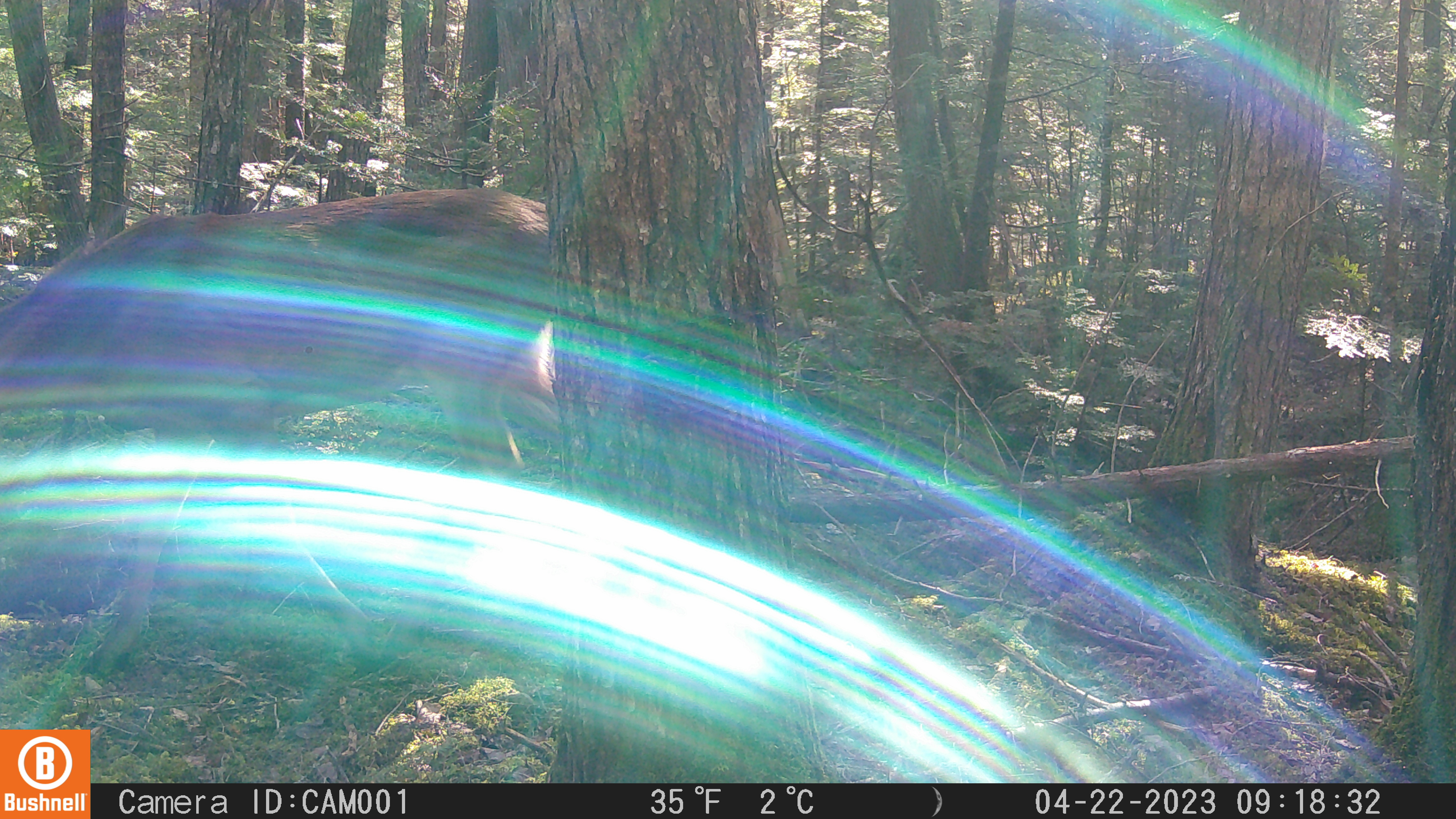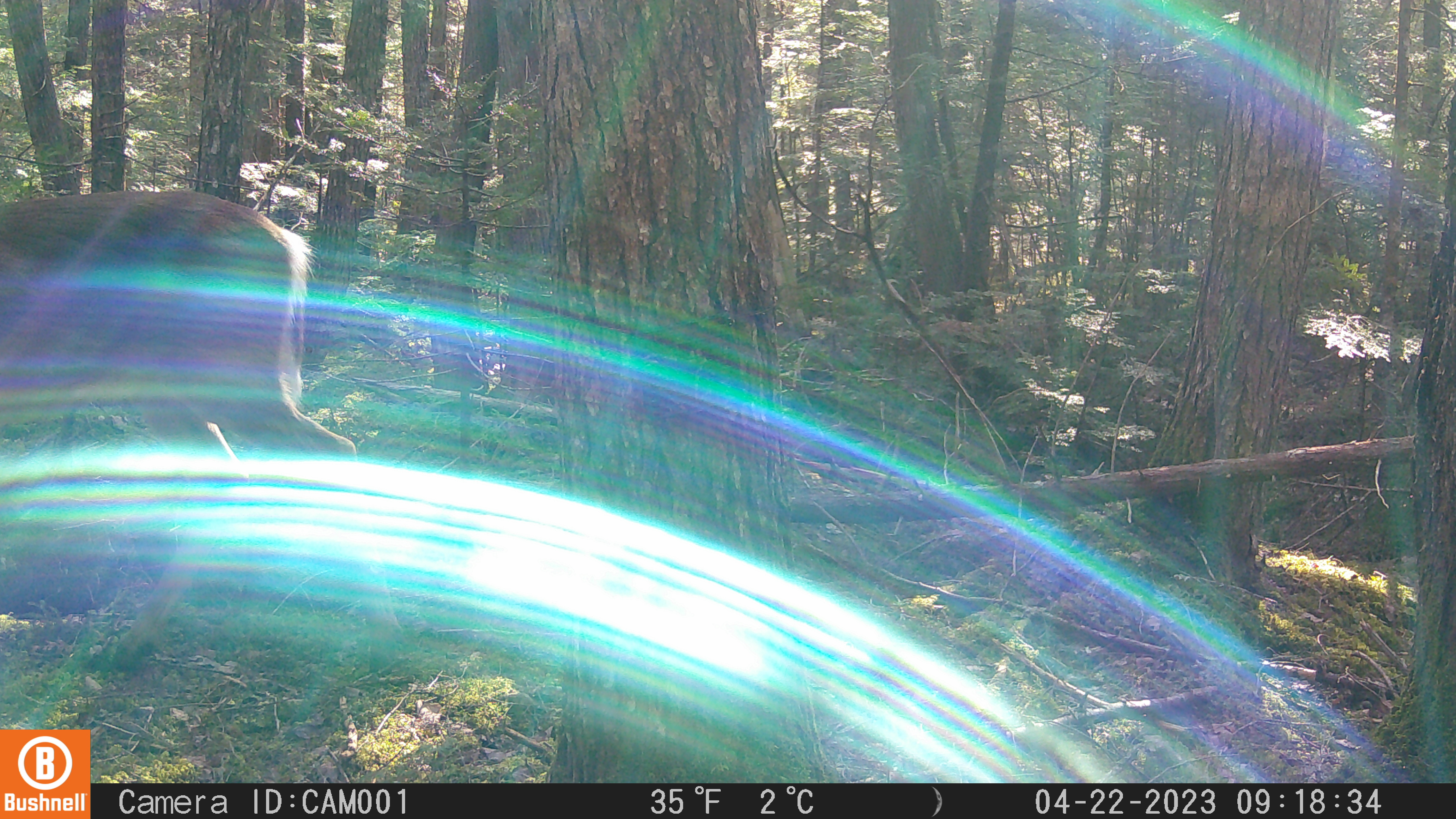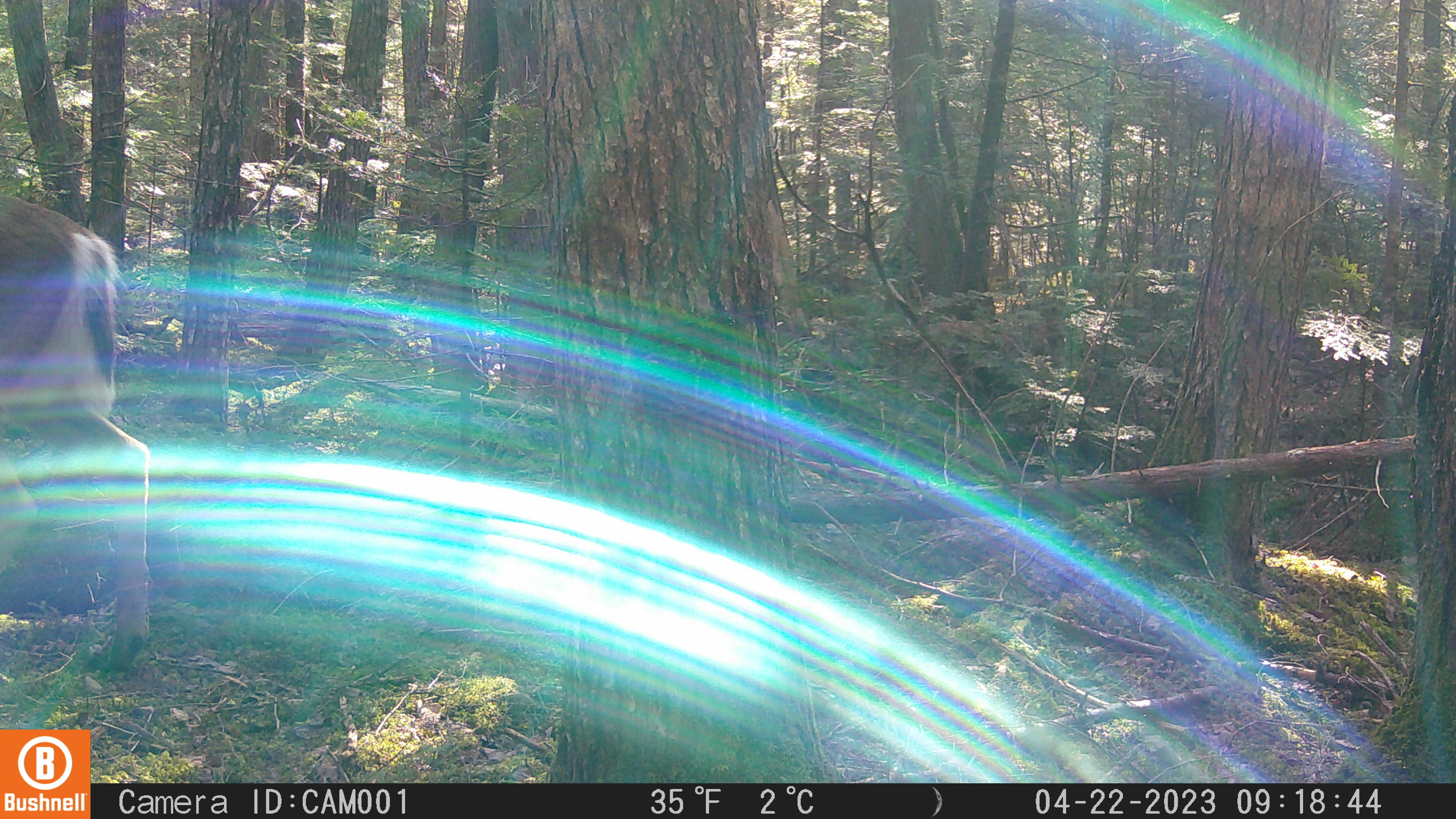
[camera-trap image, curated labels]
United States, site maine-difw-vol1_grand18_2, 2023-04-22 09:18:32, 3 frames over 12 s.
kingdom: Animalia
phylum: Chordata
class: Mammalia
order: Artiodactyla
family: Cervidae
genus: Odocoileus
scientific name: Odocoileus virginianus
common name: white-tailed deer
White-tailed deer (Odocoileus virginianus).